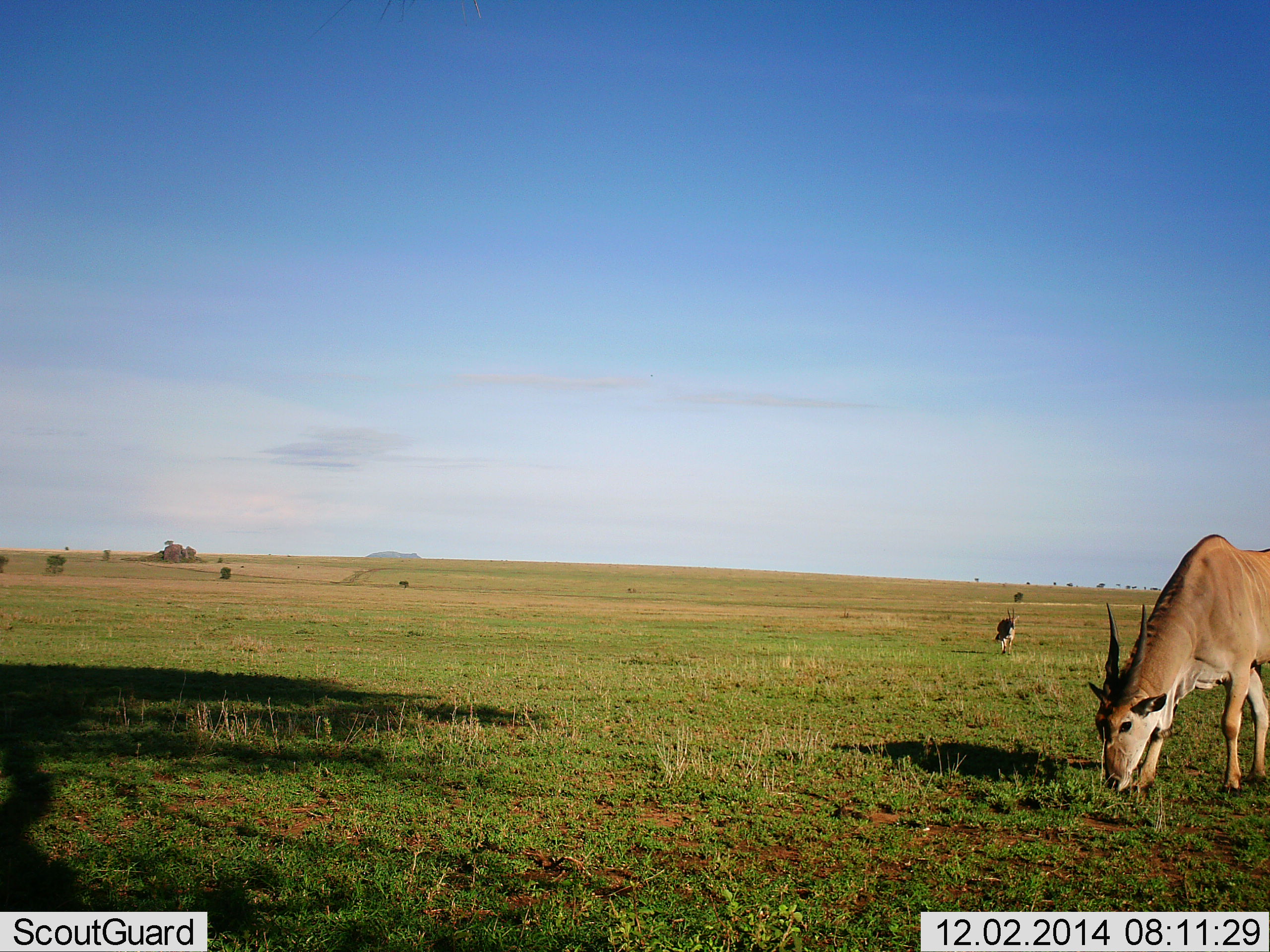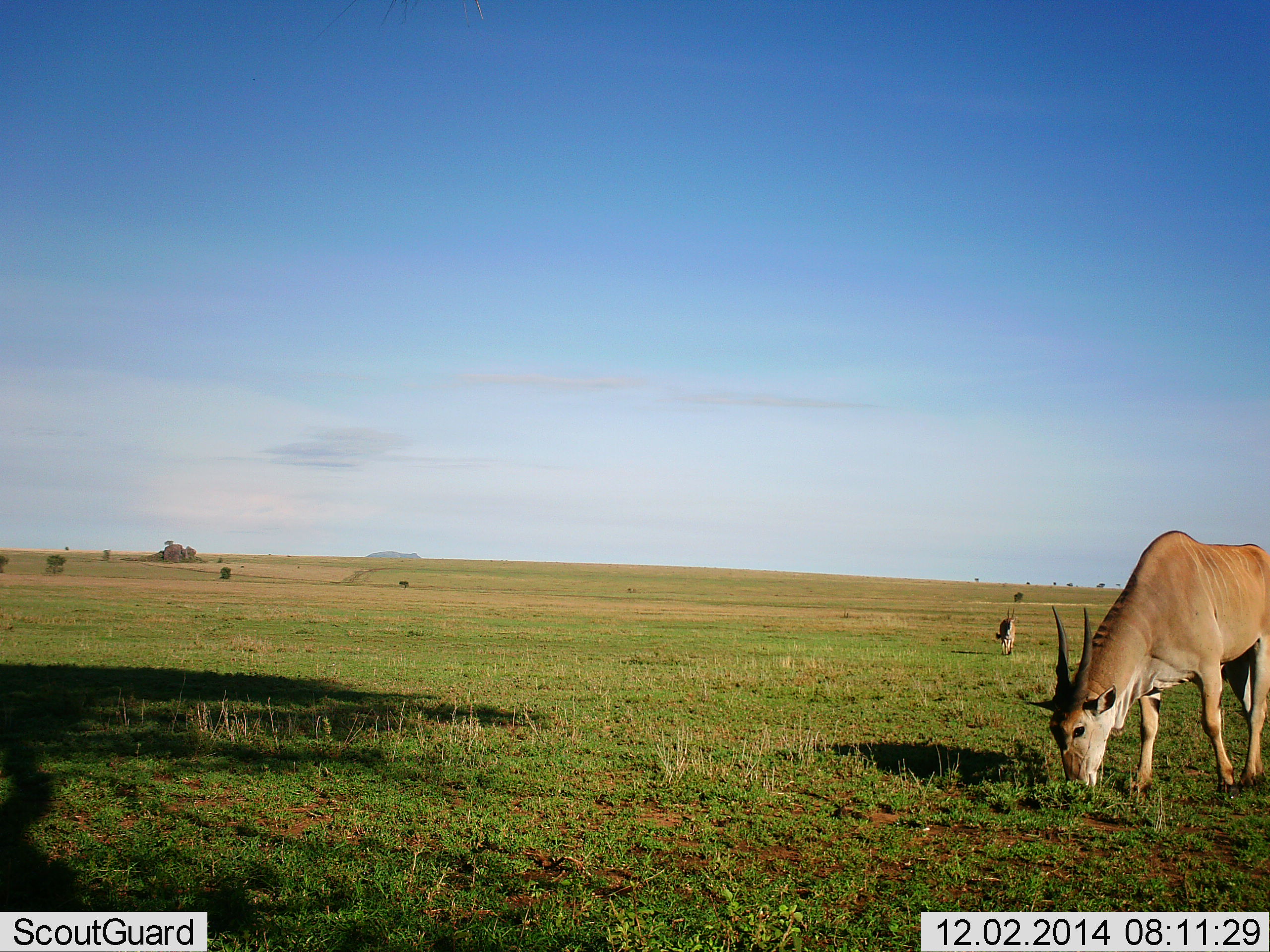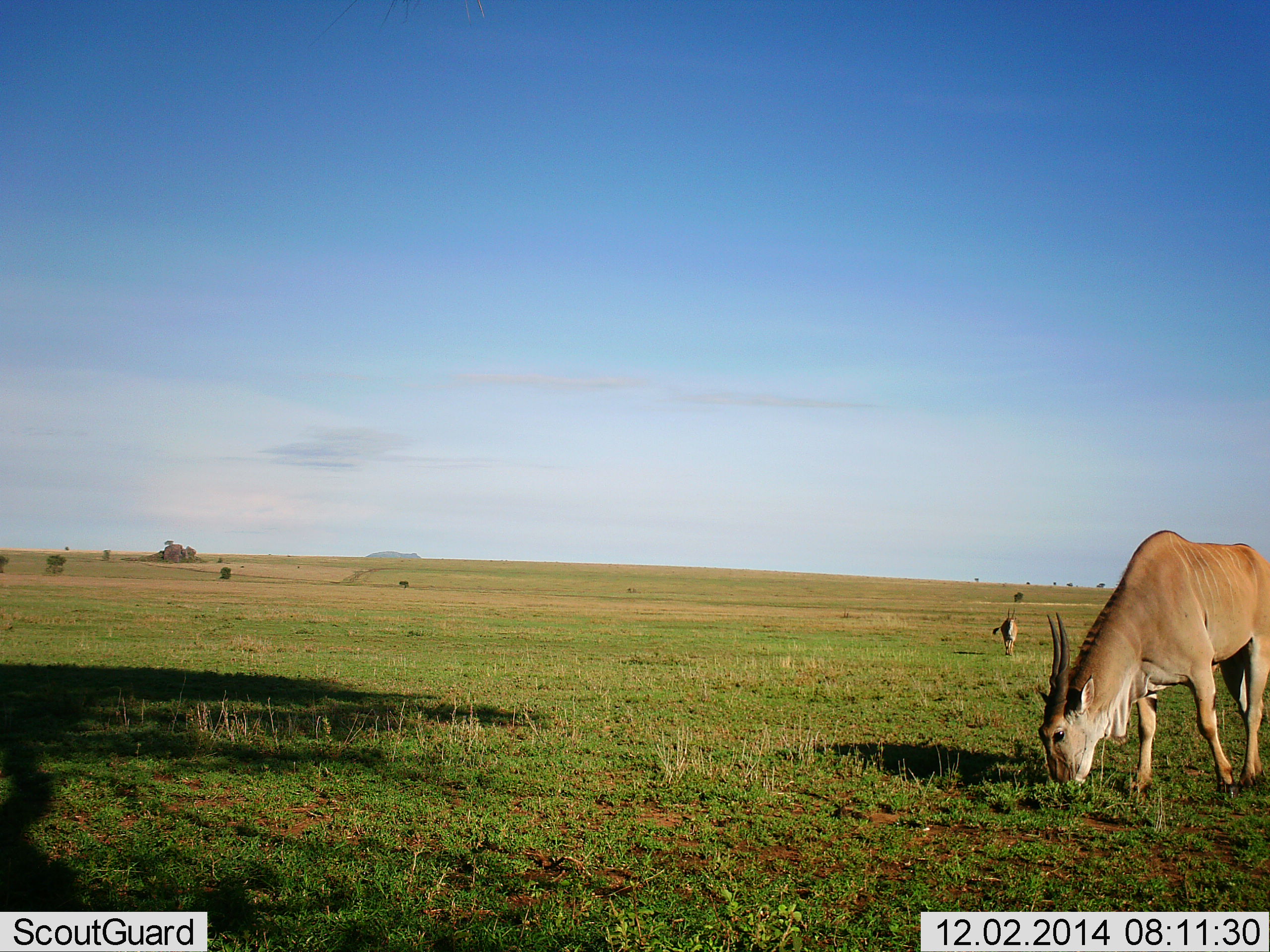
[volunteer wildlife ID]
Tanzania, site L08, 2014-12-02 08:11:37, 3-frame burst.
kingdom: Animalia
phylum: Chordata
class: Mammalia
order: Artiodactyla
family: Bovidae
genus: Tragelaphus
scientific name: Tragelaphus oryx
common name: eland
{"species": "eland (Tragelaphus oryx)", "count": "2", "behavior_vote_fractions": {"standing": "20%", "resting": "0%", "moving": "10%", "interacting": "0%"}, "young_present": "10%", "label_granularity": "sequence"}